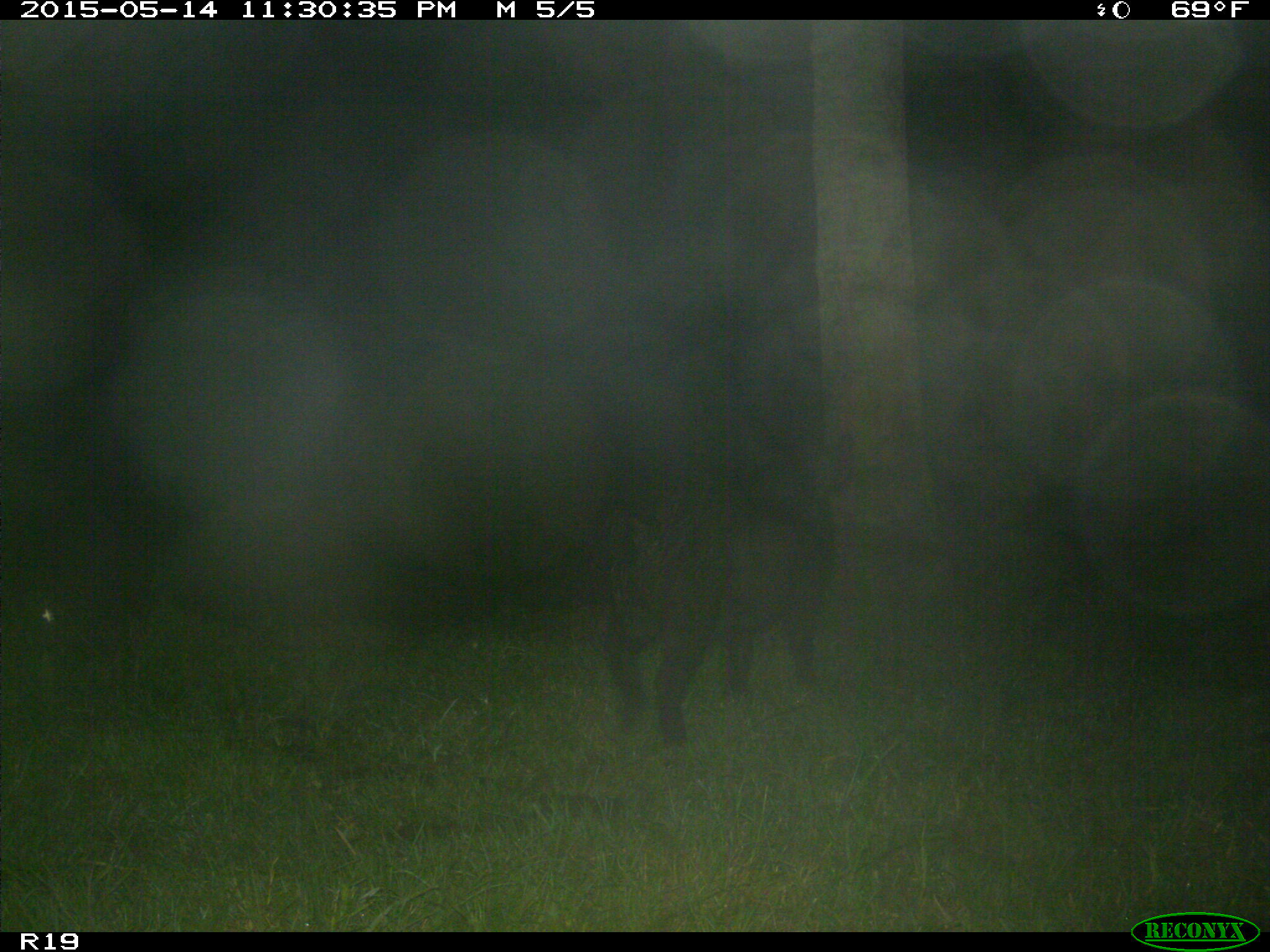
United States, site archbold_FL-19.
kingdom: Animalia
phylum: Chordata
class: Mammalia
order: Artiodactyla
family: Suidae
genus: Sus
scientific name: Sus scrofa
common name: wild boar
Sus scrofa (wild boar).